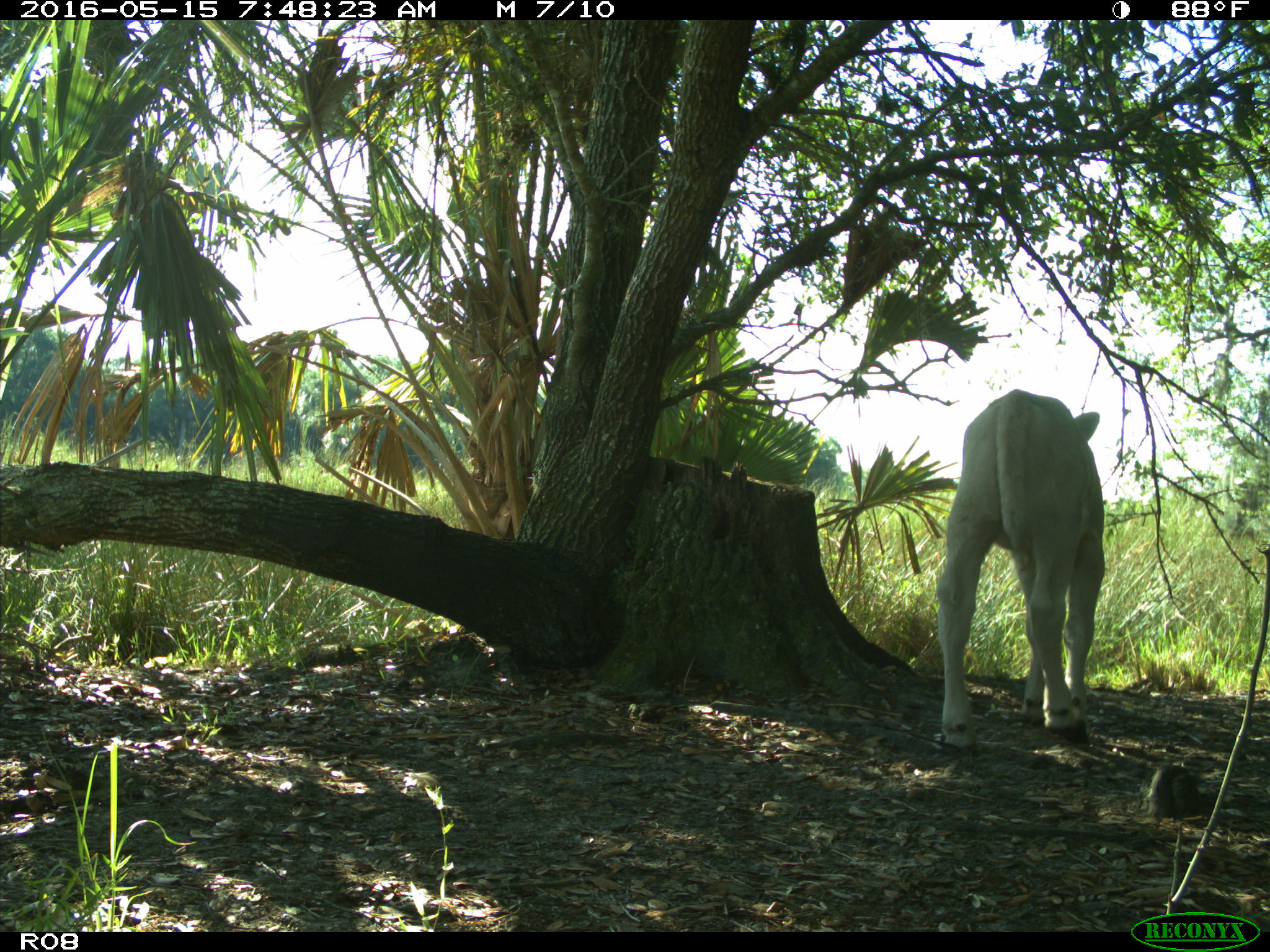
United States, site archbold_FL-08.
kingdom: Animalia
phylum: Chordata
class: Mammalia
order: Artiodactyla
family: Bovidae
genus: Bos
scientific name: Bos taurus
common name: domestic cow